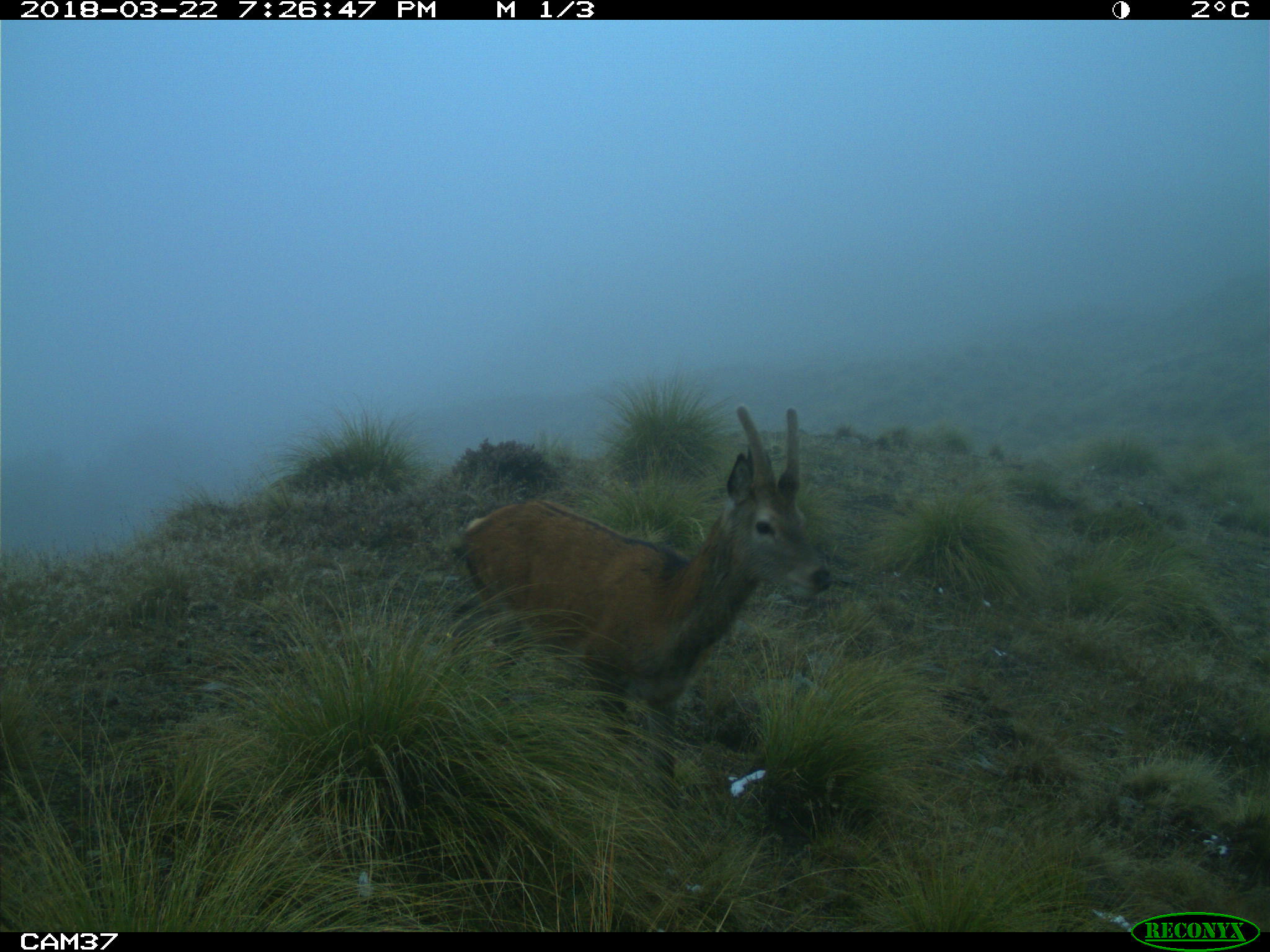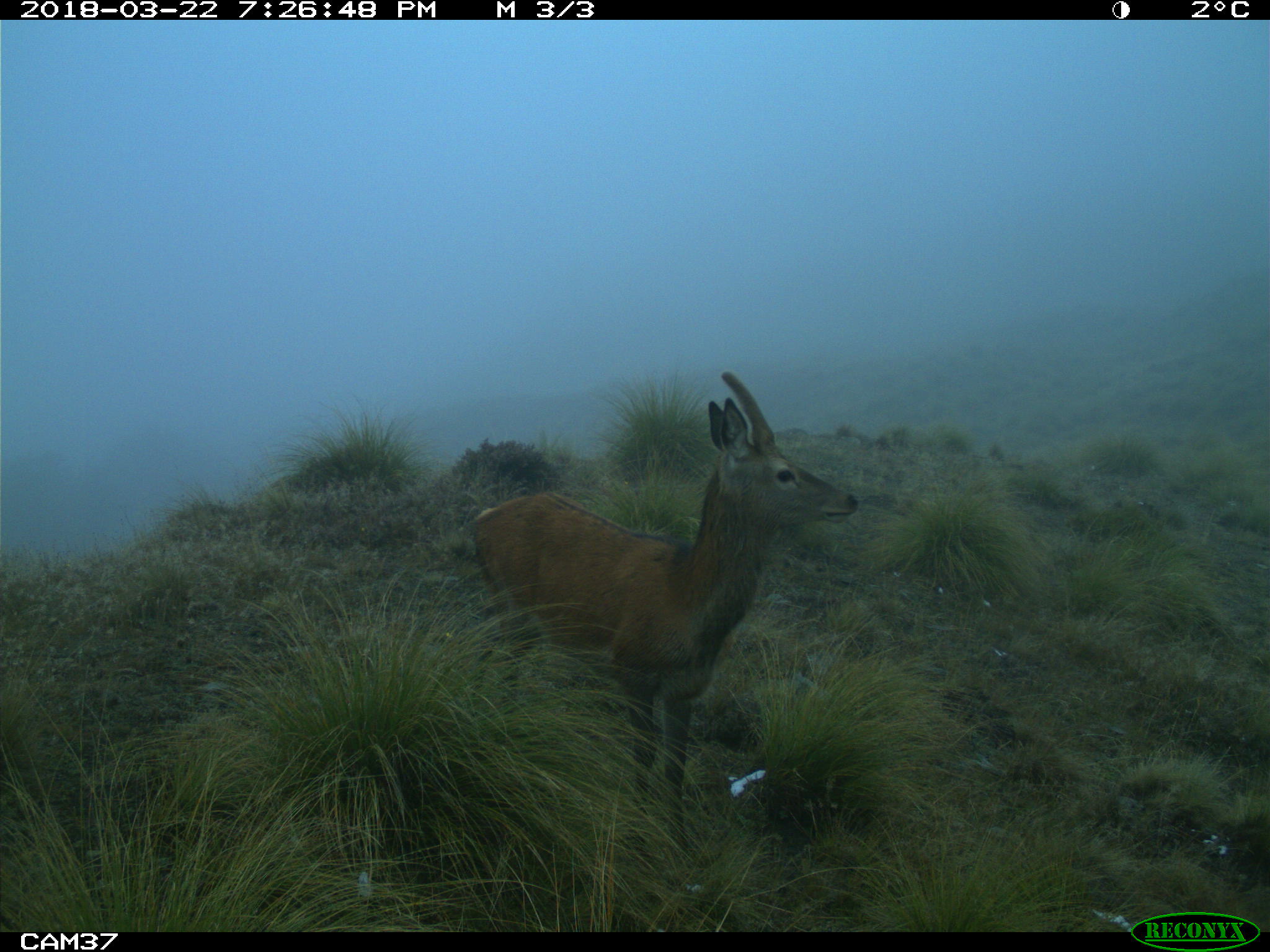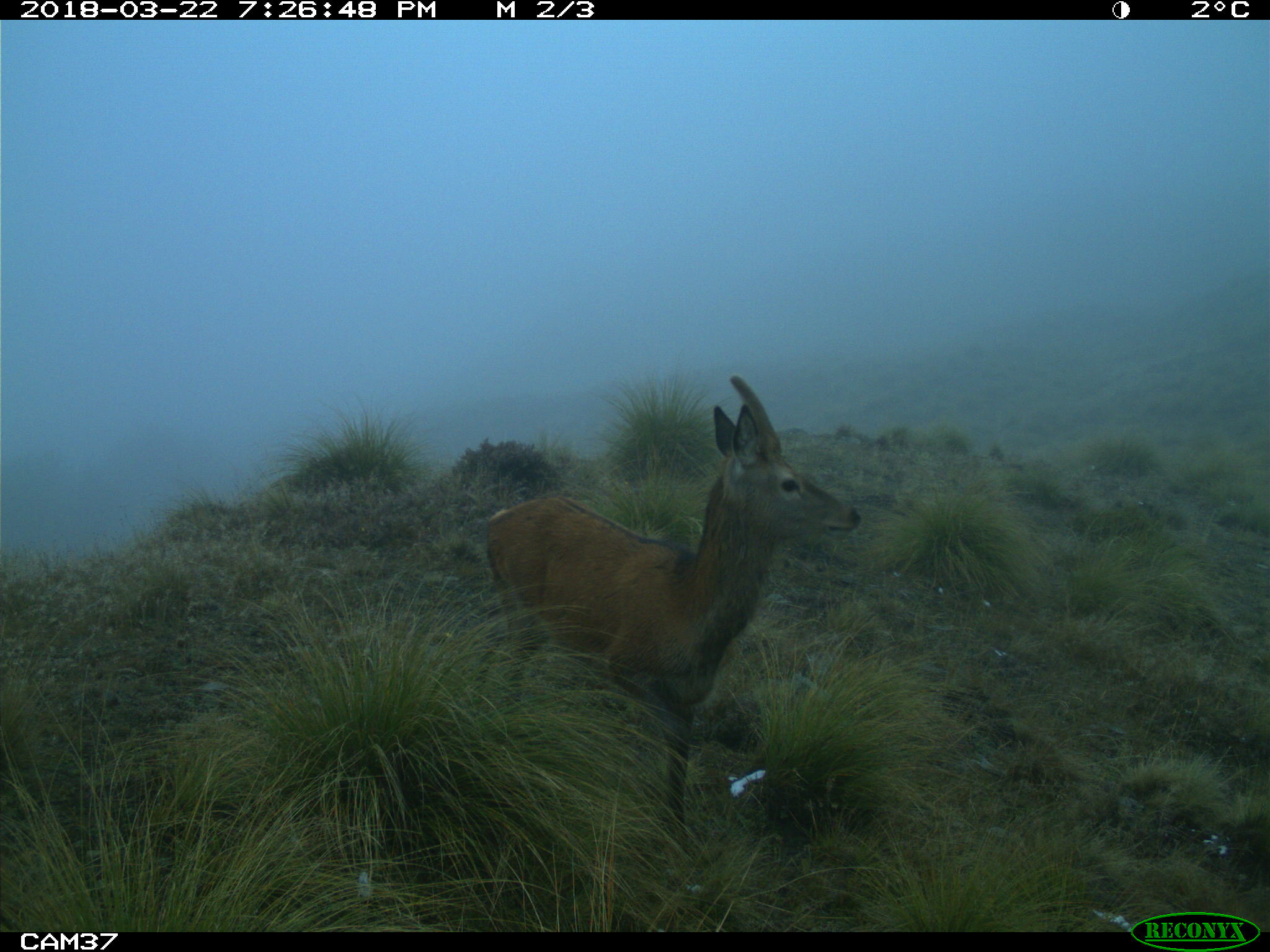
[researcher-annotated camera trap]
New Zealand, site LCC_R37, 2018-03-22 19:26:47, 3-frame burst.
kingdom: Animalia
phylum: Chordata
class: Mammalia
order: Artiodactyla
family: Cervidae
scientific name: Cervidae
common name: deer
Deer (Cervidae).